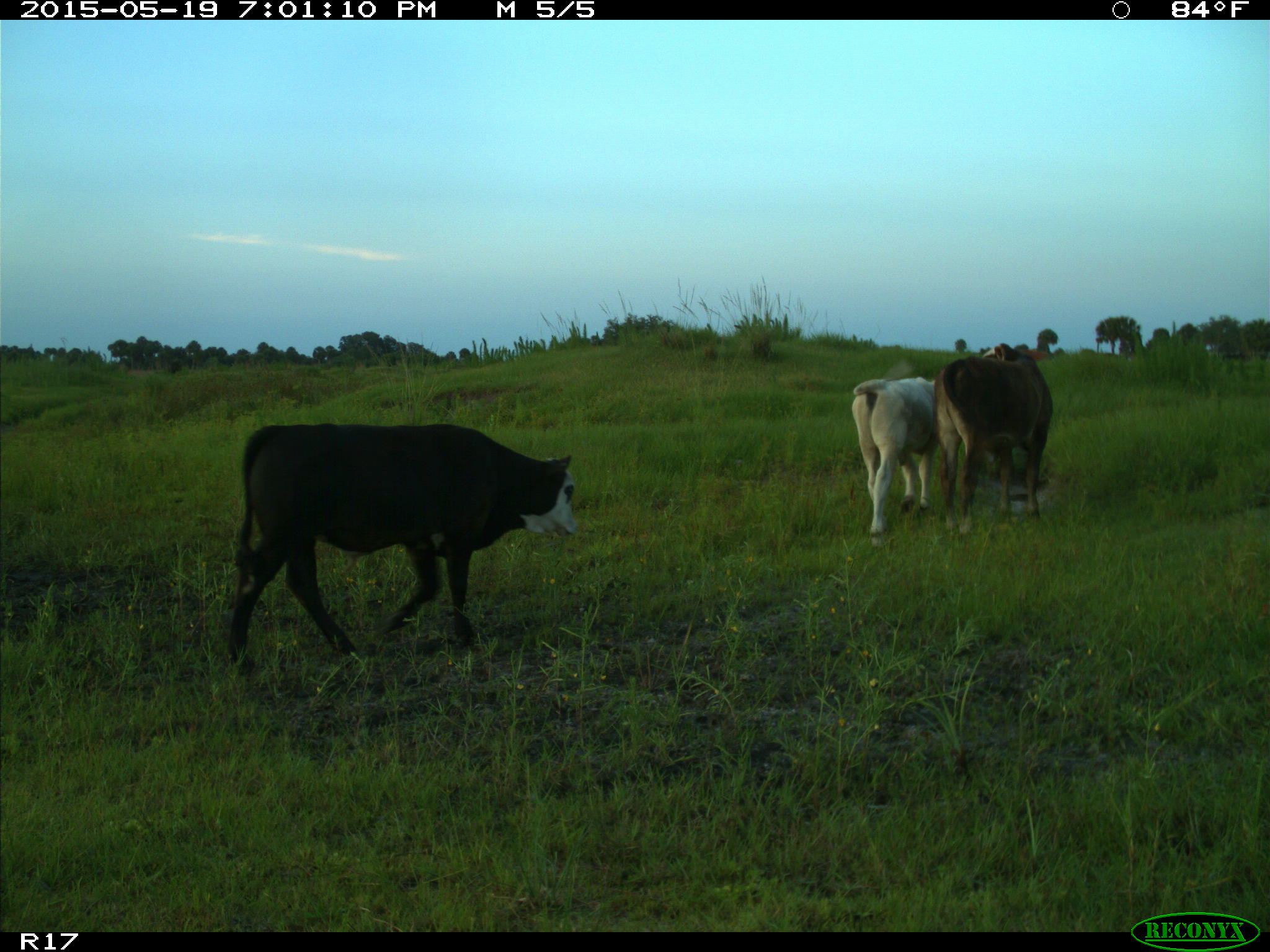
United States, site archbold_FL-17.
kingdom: Animalia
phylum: Chordata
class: Mammalia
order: Artiodactyla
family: Bovidae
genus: Bos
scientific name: Bos taurus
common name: domestic cow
Bos taurus (domestic cow).